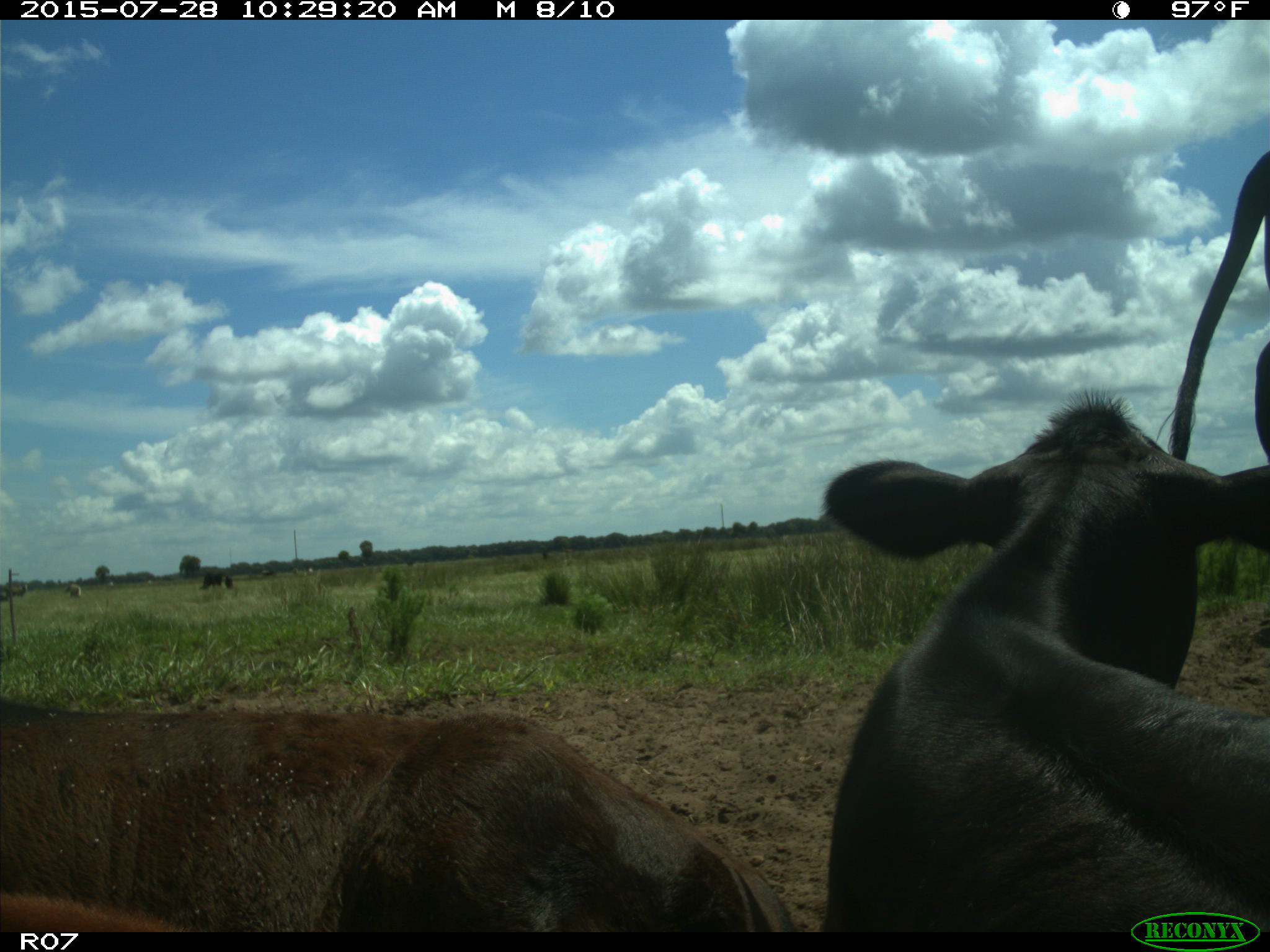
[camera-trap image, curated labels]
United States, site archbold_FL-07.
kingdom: Animalia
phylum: Chordata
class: Mammalia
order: Artiodactyla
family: Bovidae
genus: Bos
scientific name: Bos taurus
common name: domestic cow